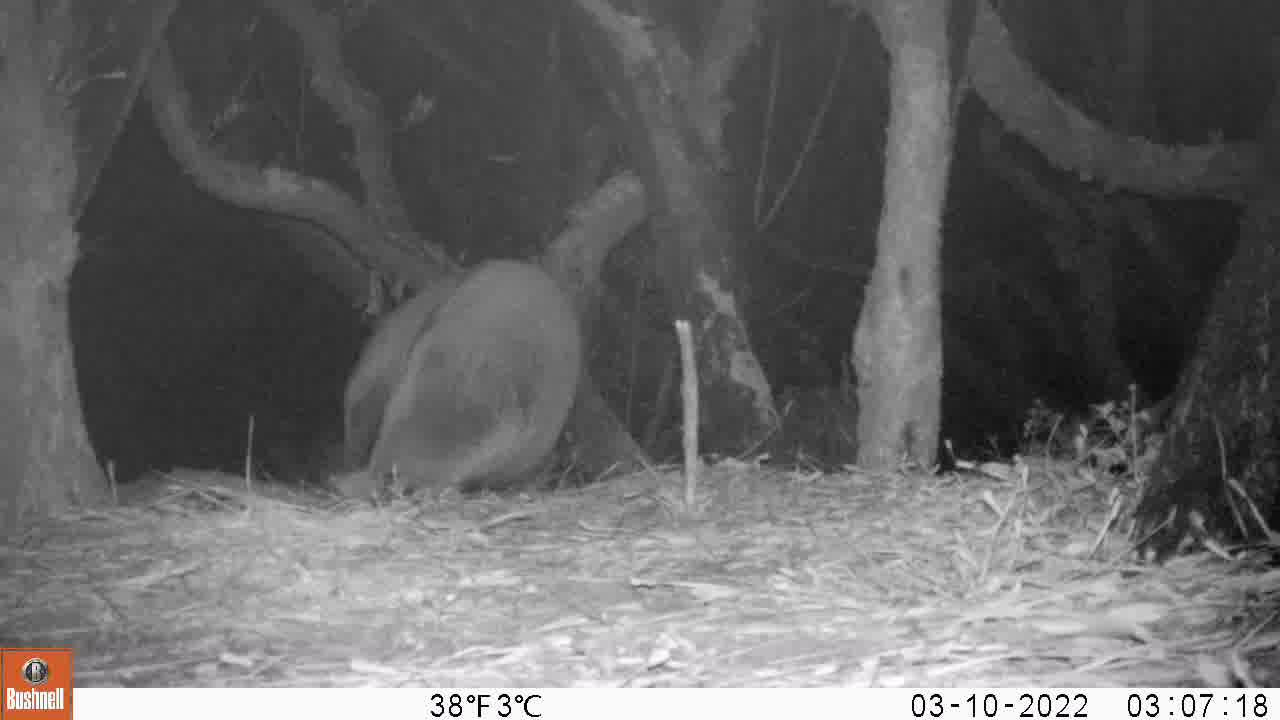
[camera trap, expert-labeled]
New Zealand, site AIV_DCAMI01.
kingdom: Animalia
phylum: Chordata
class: Mammalia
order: Carnivora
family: Otariidae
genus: Phocarctos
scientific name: Phocarctos hookeri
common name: new zealand sea lion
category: sealion